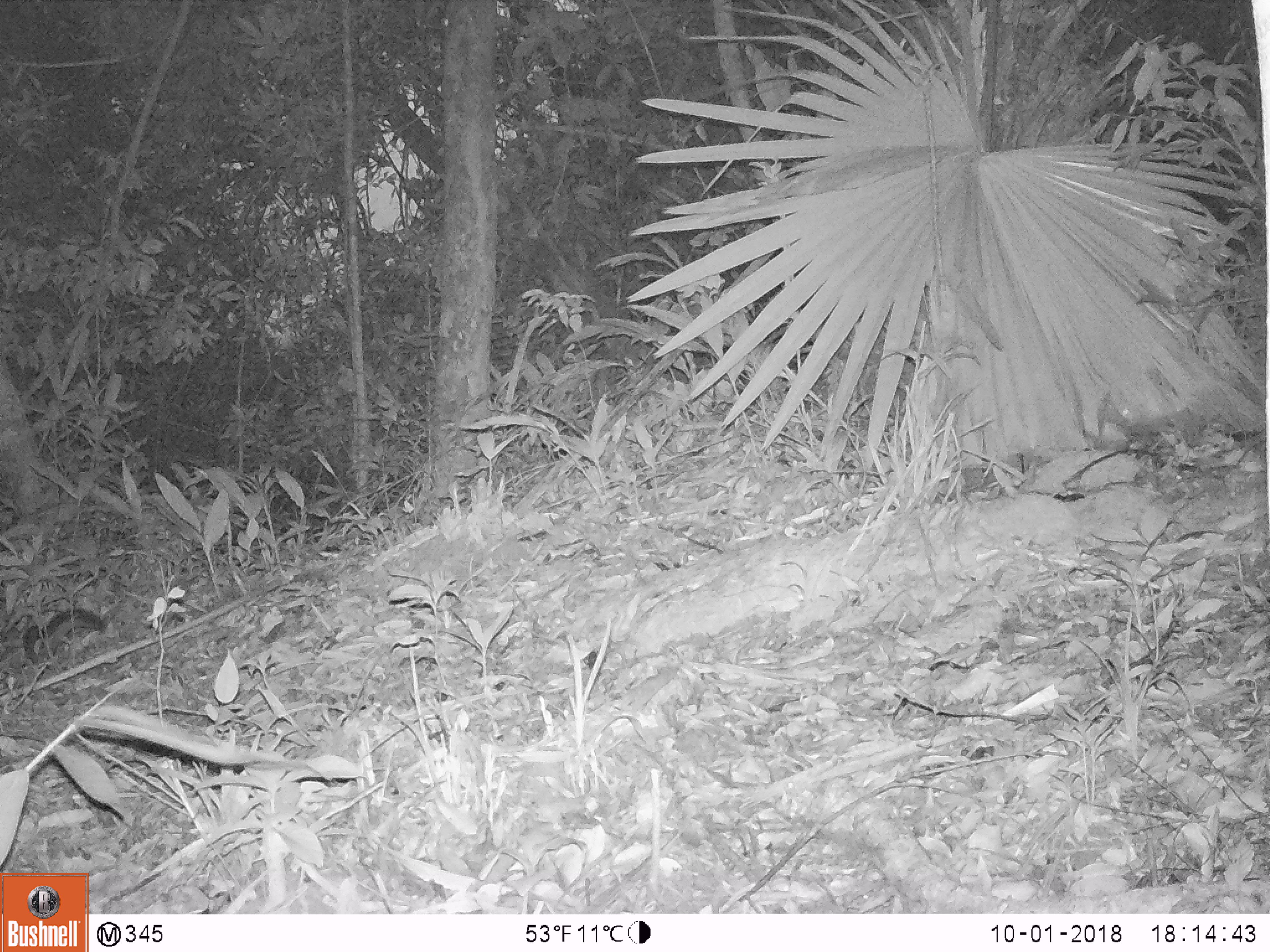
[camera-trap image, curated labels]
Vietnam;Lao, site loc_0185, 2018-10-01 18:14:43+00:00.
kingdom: Animalia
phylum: Chordata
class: Mammalia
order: Rodentia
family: Sciuridae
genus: Dremomys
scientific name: Dremomys rufigenis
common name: red-cheeked squirrel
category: red cheeked squirrel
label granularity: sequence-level